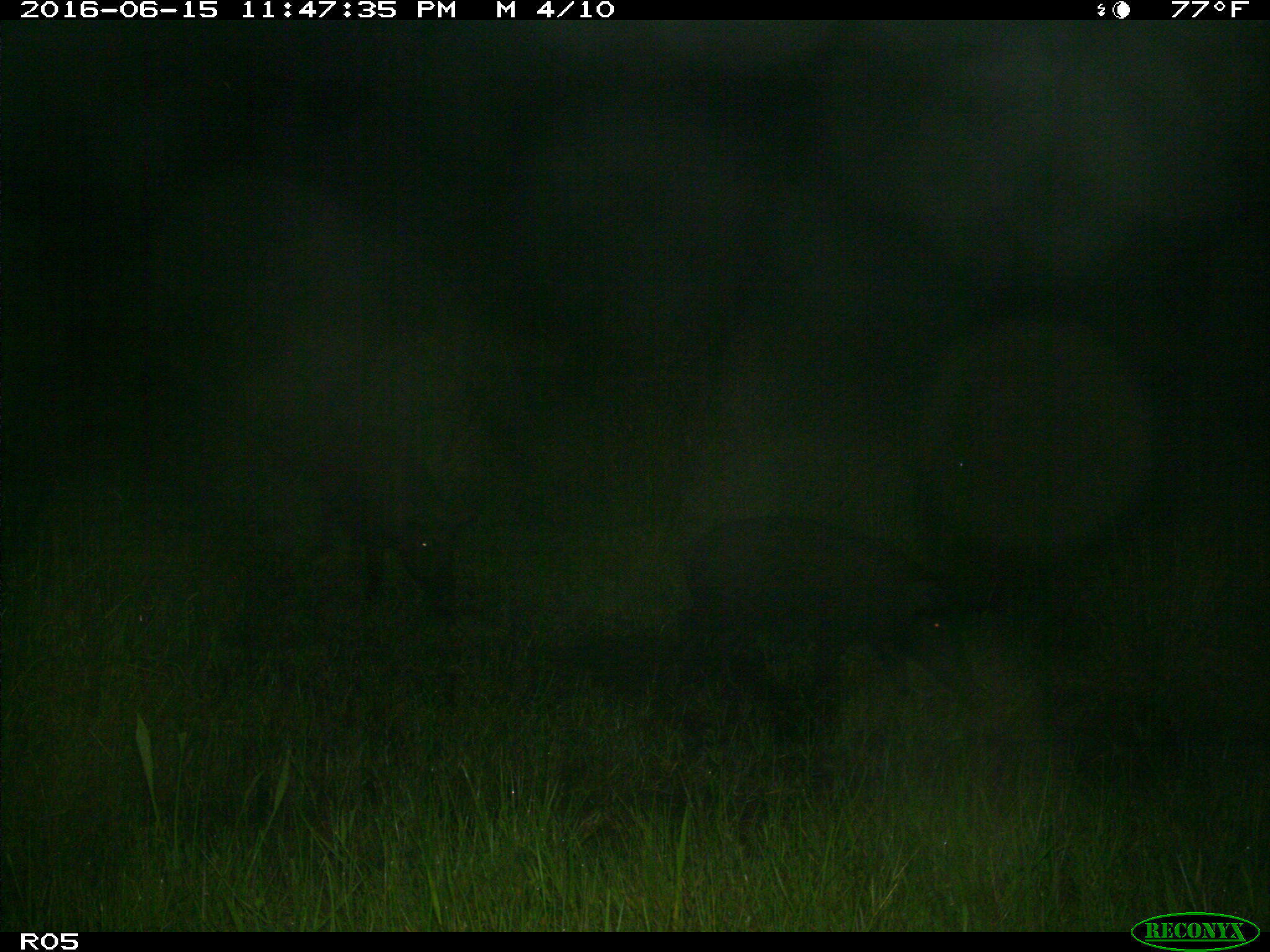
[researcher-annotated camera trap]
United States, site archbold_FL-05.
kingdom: Animalia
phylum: Chordata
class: Mammalia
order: Artiodactyla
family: Suidae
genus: Sus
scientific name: Sus scrofa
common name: wild boar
Sus scrofa (wild boar).